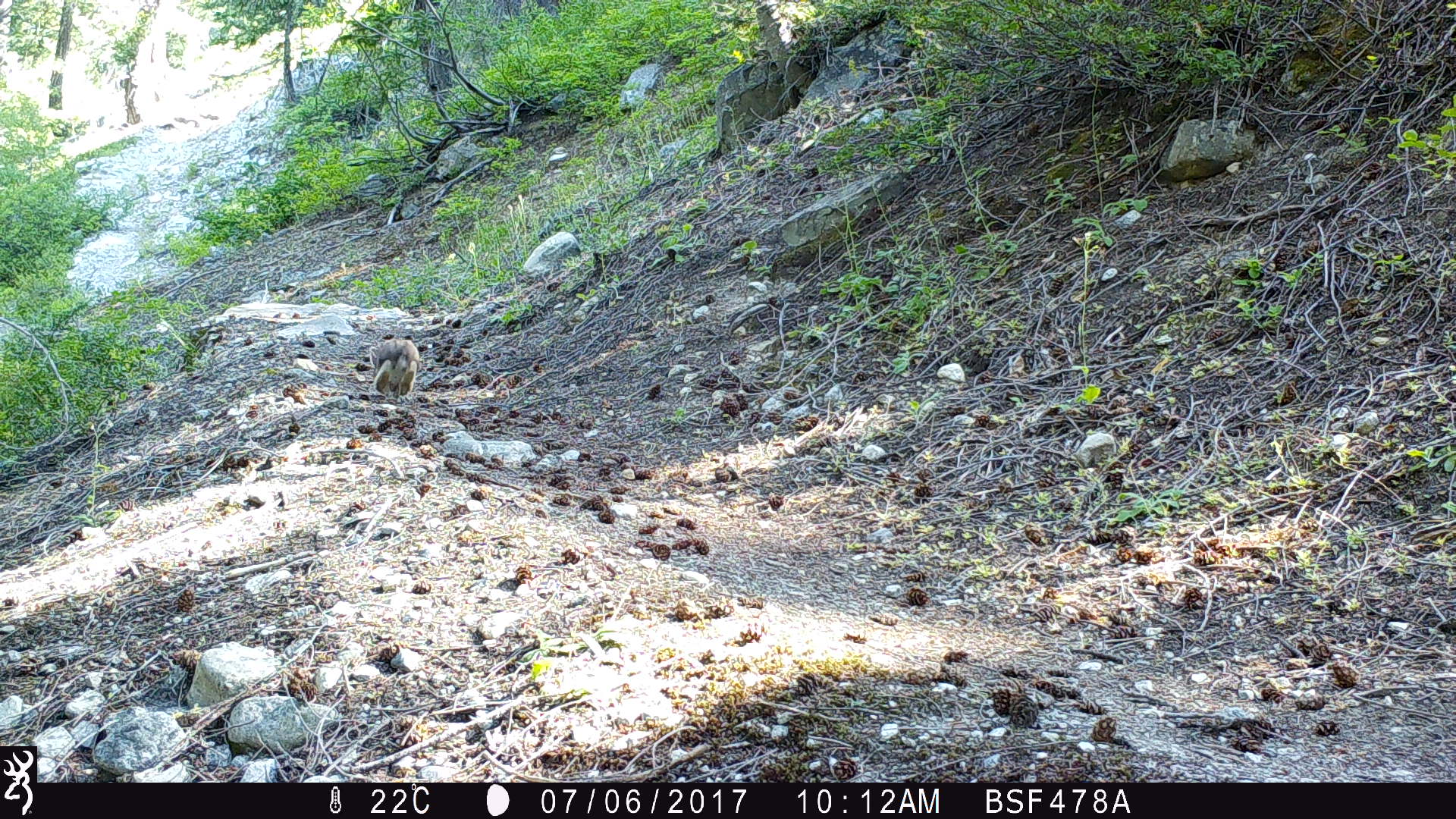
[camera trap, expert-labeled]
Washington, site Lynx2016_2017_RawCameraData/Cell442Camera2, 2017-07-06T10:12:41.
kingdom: Animalia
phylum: Chordata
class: Mammalia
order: Lagomorpha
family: Leporidae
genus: Lepus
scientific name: Lepus americanus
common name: snowshoe hare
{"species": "Lepus americanus (snowshoe hare)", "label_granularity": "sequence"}